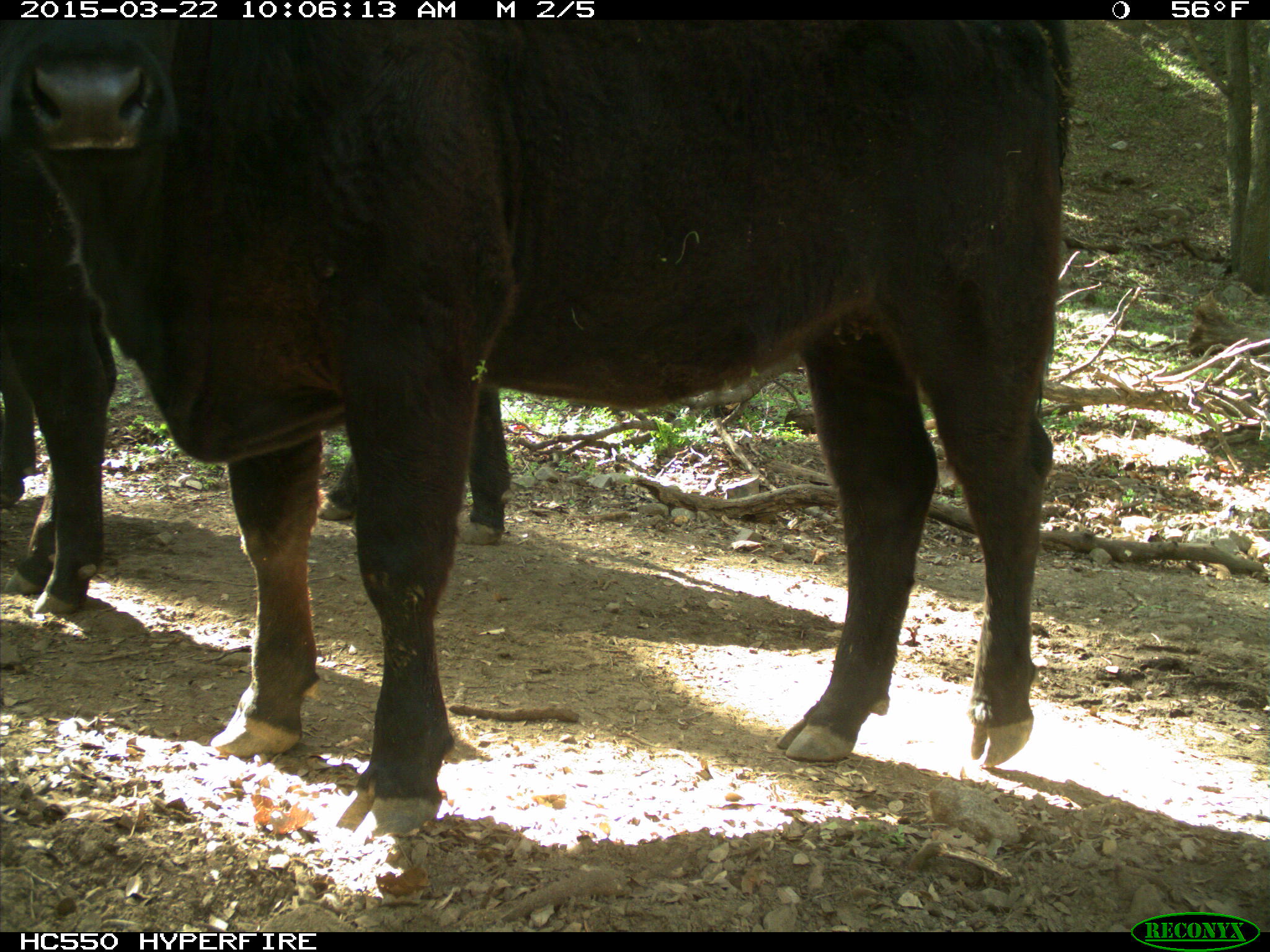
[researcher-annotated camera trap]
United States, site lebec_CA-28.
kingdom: Animalia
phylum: Chordata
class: Mammalia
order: Artiodactyla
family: Bovidae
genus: Bos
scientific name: Bos taurus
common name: domestic cow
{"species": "Bos taurus (domestic cow)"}